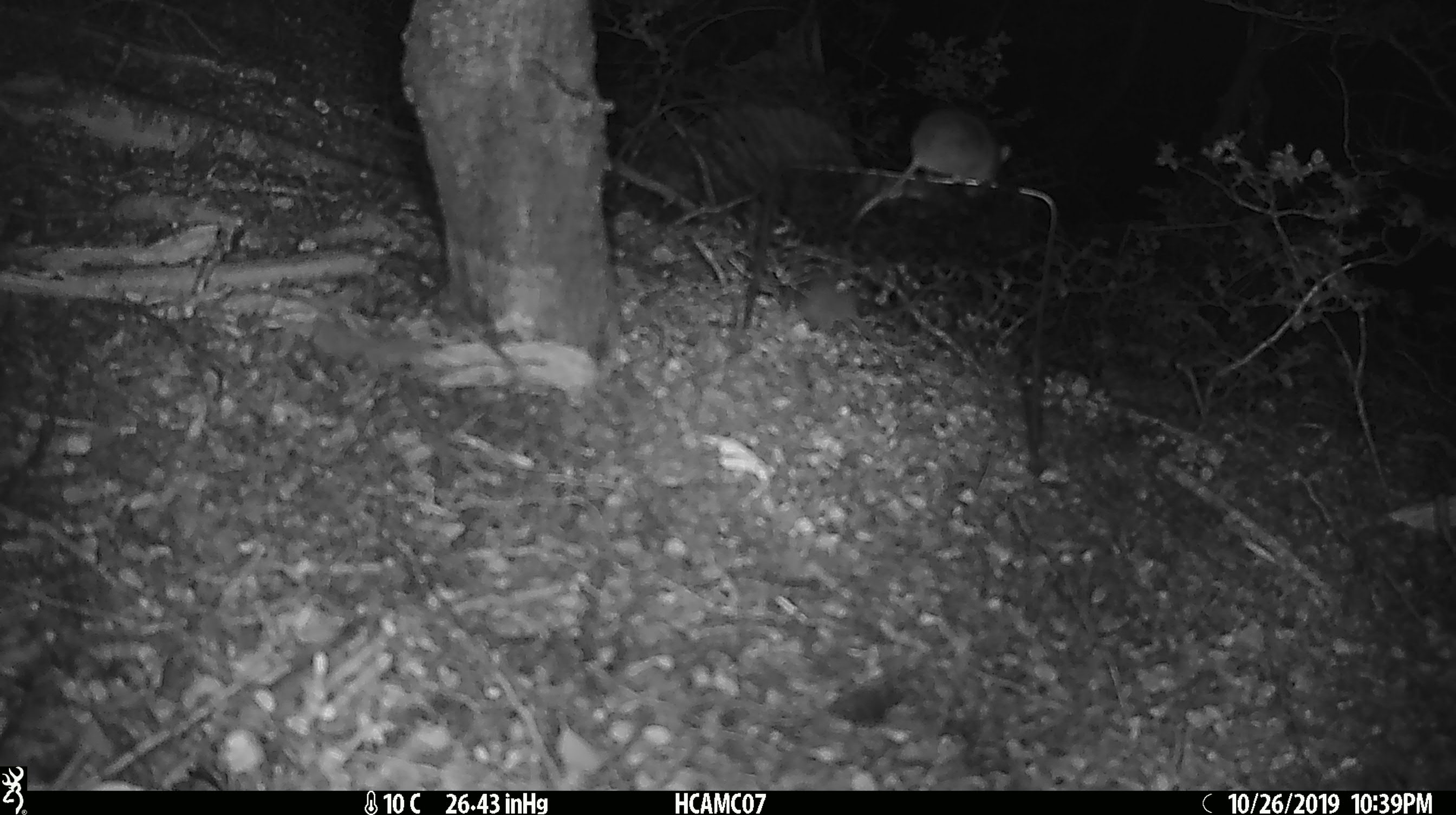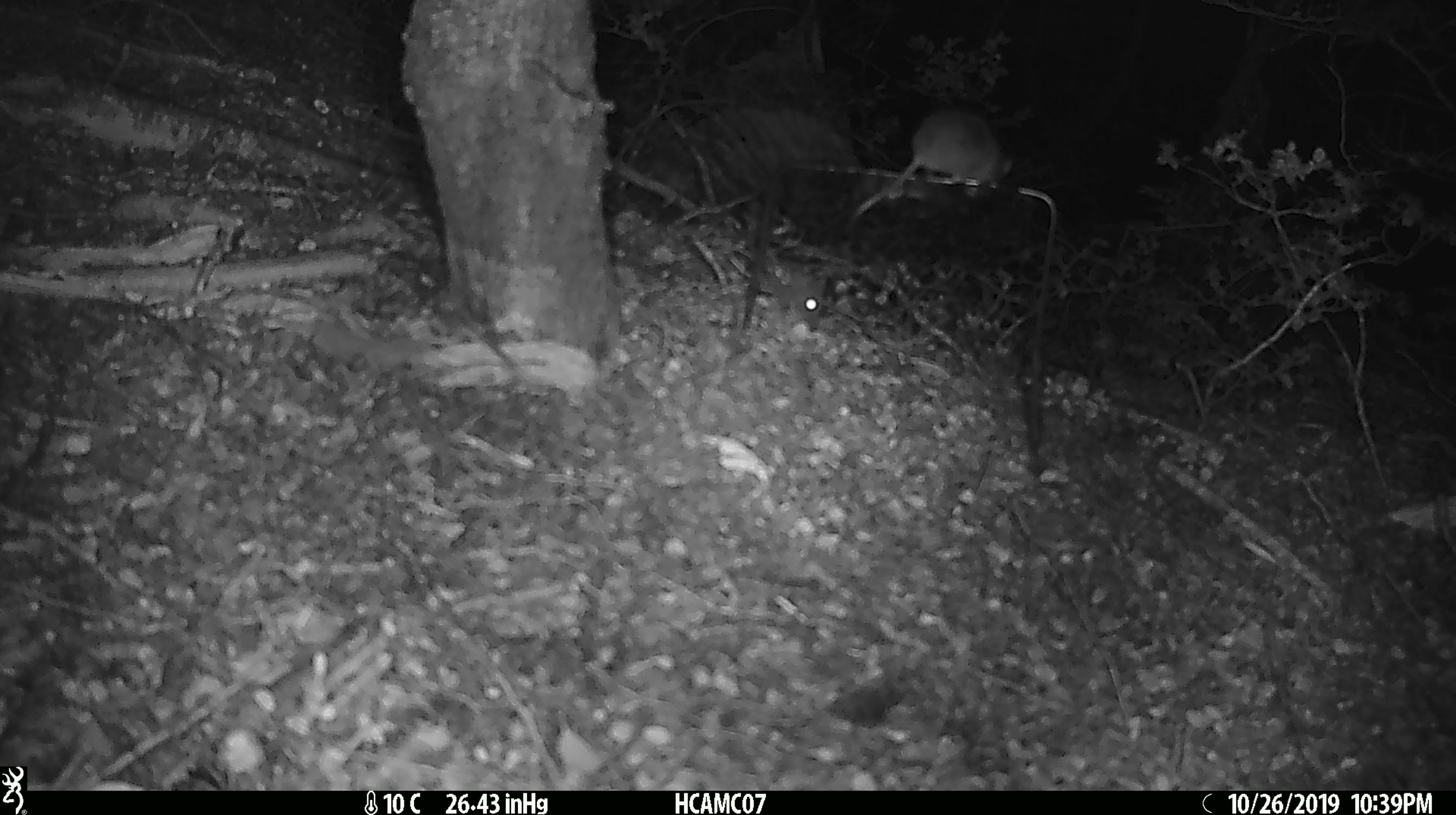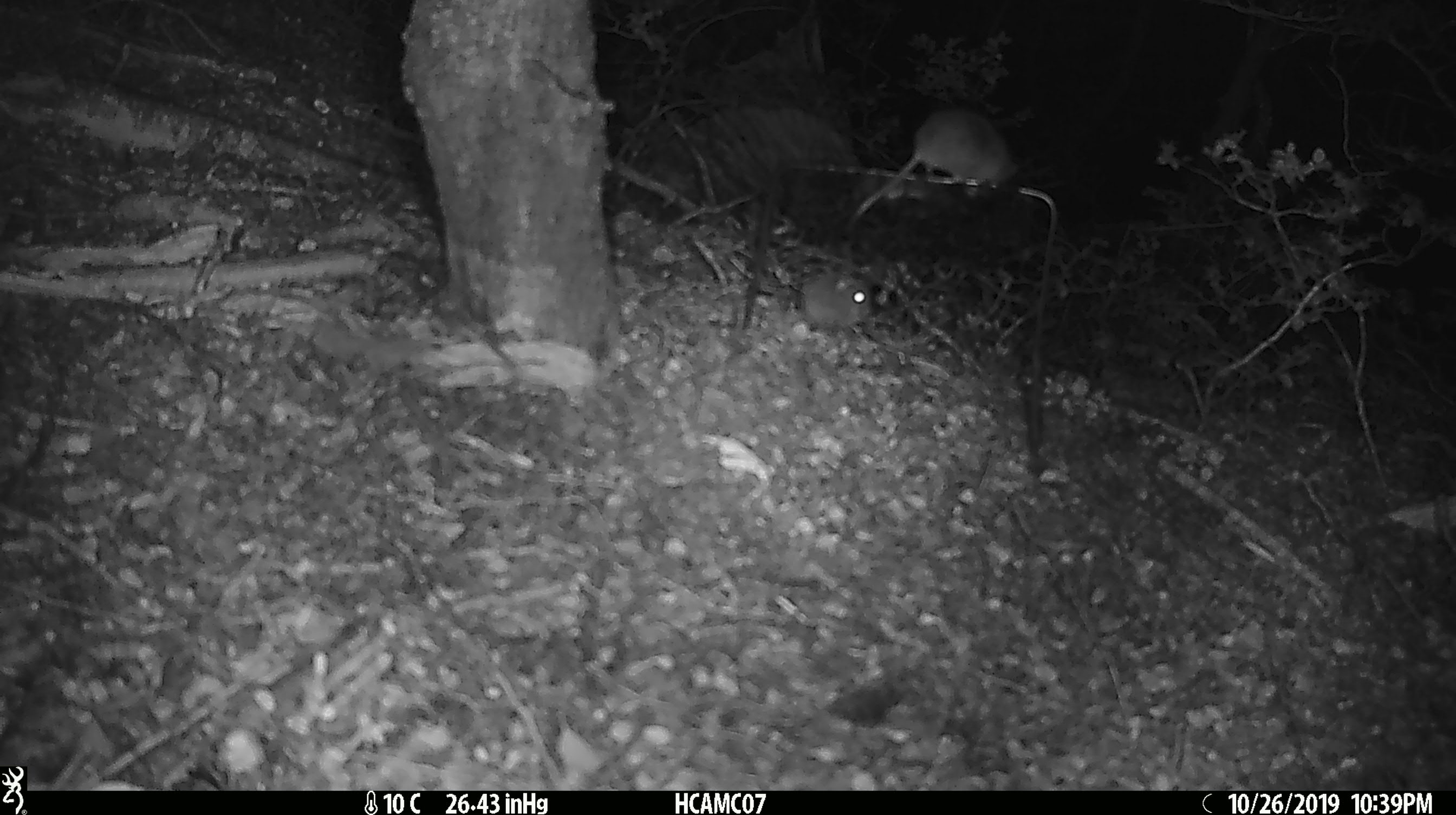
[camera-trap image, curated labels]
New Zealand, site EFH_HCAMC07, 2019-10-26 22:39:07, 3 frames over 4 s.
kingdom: Animalia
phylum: Chordata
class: Mammalia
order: Rodentia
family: Muridae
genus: Mus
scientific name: Mus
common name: mouse